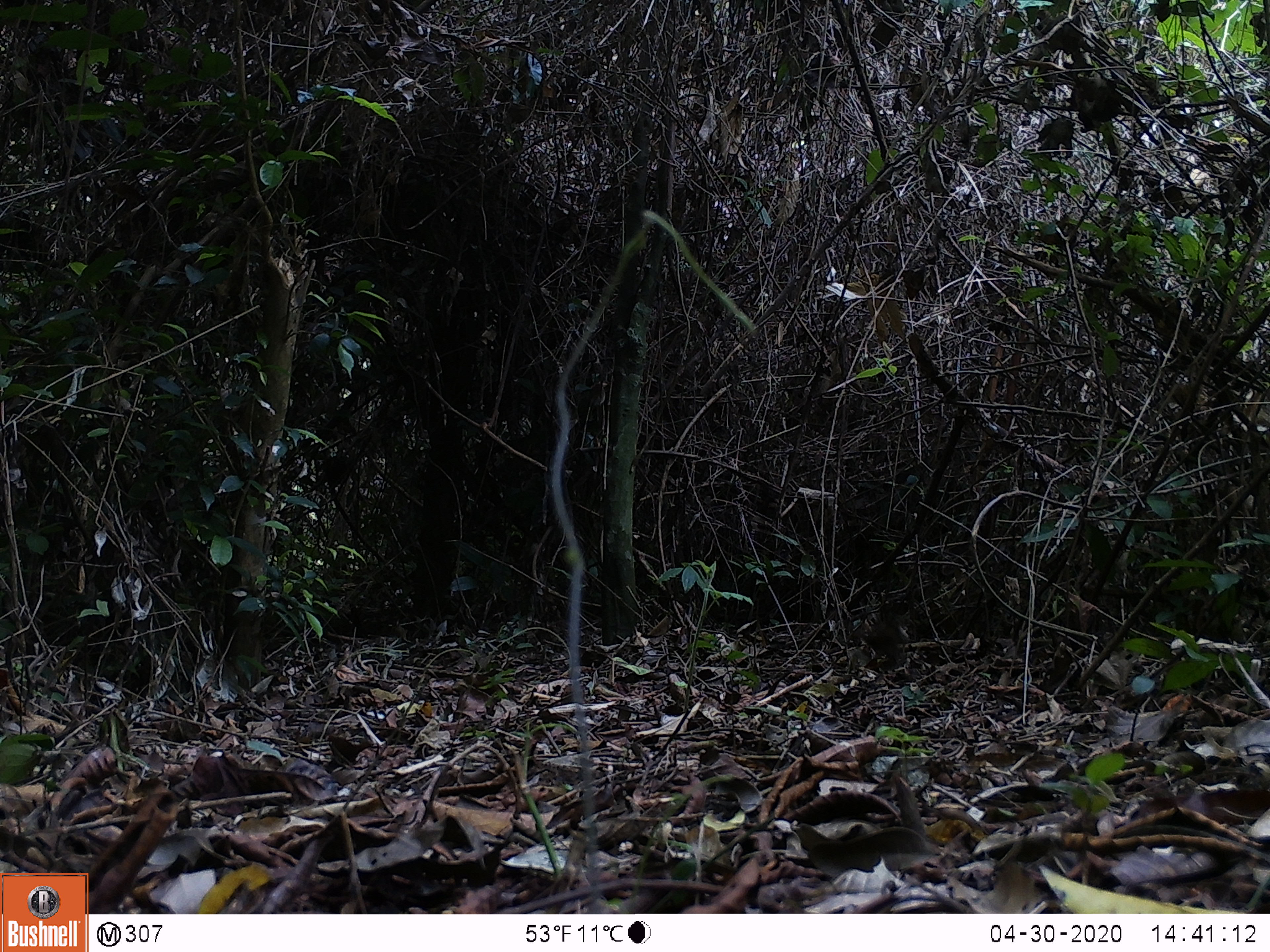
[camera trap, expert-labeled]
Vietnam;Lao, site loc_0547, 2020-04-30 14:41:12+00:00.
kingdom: Animalia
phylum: Chordata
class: Mammalia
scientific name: Mammalia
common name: mammal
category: unidentified small mammal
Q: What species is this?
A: Unidentified small mammal (mammal) (Mammalia).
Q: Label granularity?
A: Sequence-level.